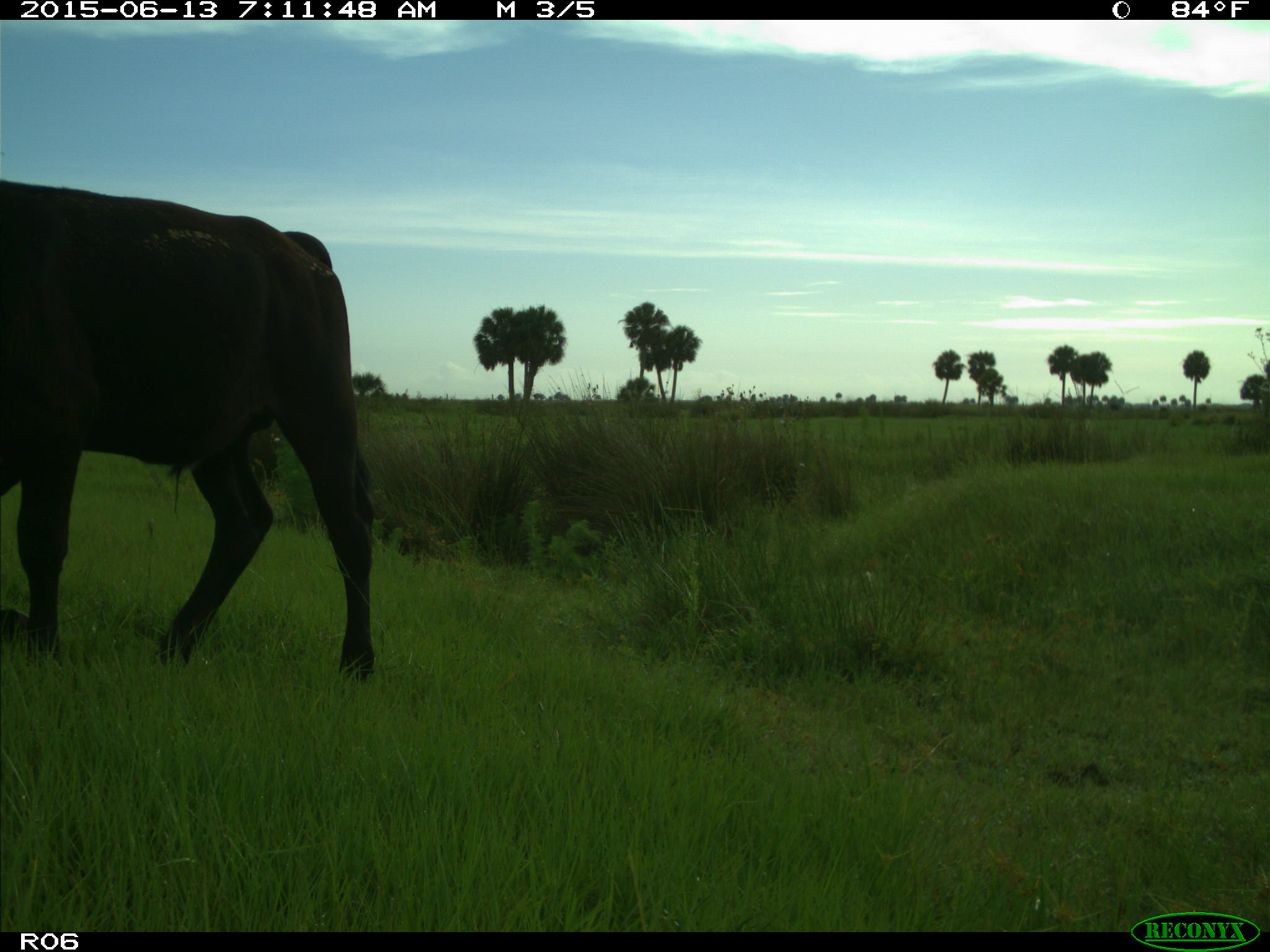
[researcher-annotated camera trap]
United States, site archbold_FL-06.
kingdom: Animalia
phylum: Chordata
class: Mammalia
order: Artiodactyla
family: Bovidae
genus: Bos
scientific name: Bos taurus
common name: domestic cow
Bos taurus (domestic cow).